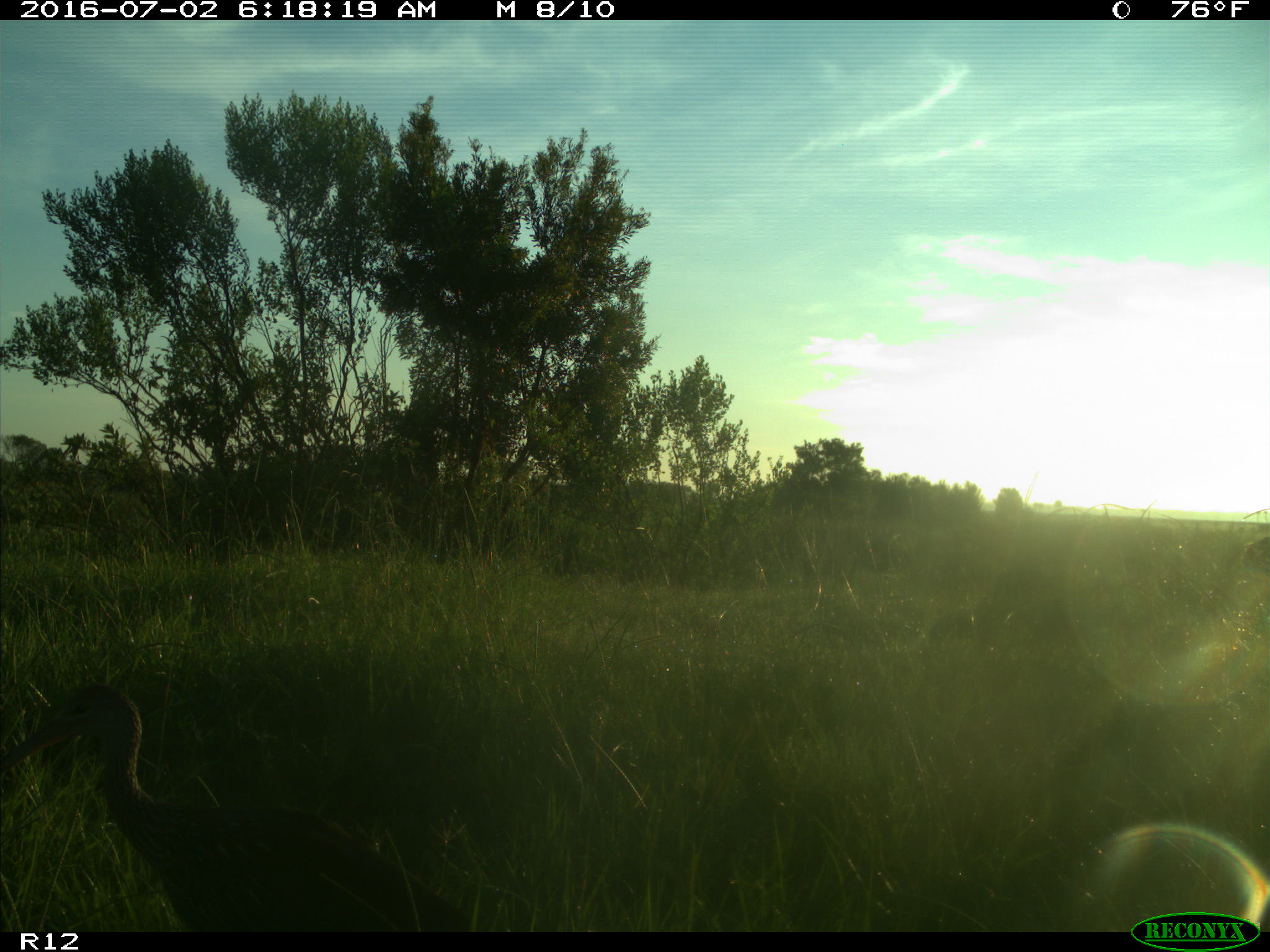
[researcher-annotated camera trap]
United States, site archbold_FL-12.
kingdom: Animalia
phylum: Chordata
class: Aves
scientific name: Aves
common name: birds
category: unidentified bird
Unidentified bird (birds) (Aves).